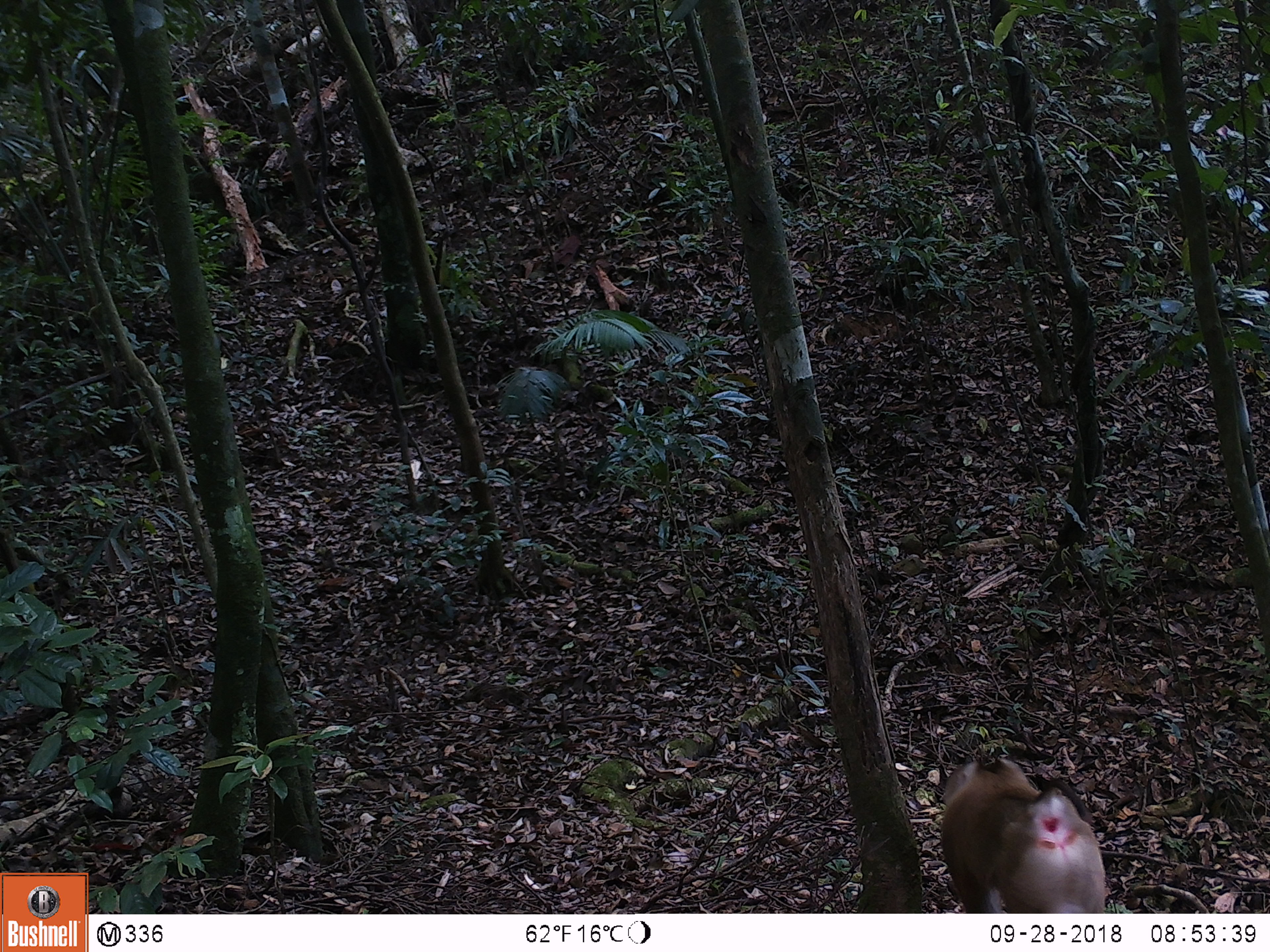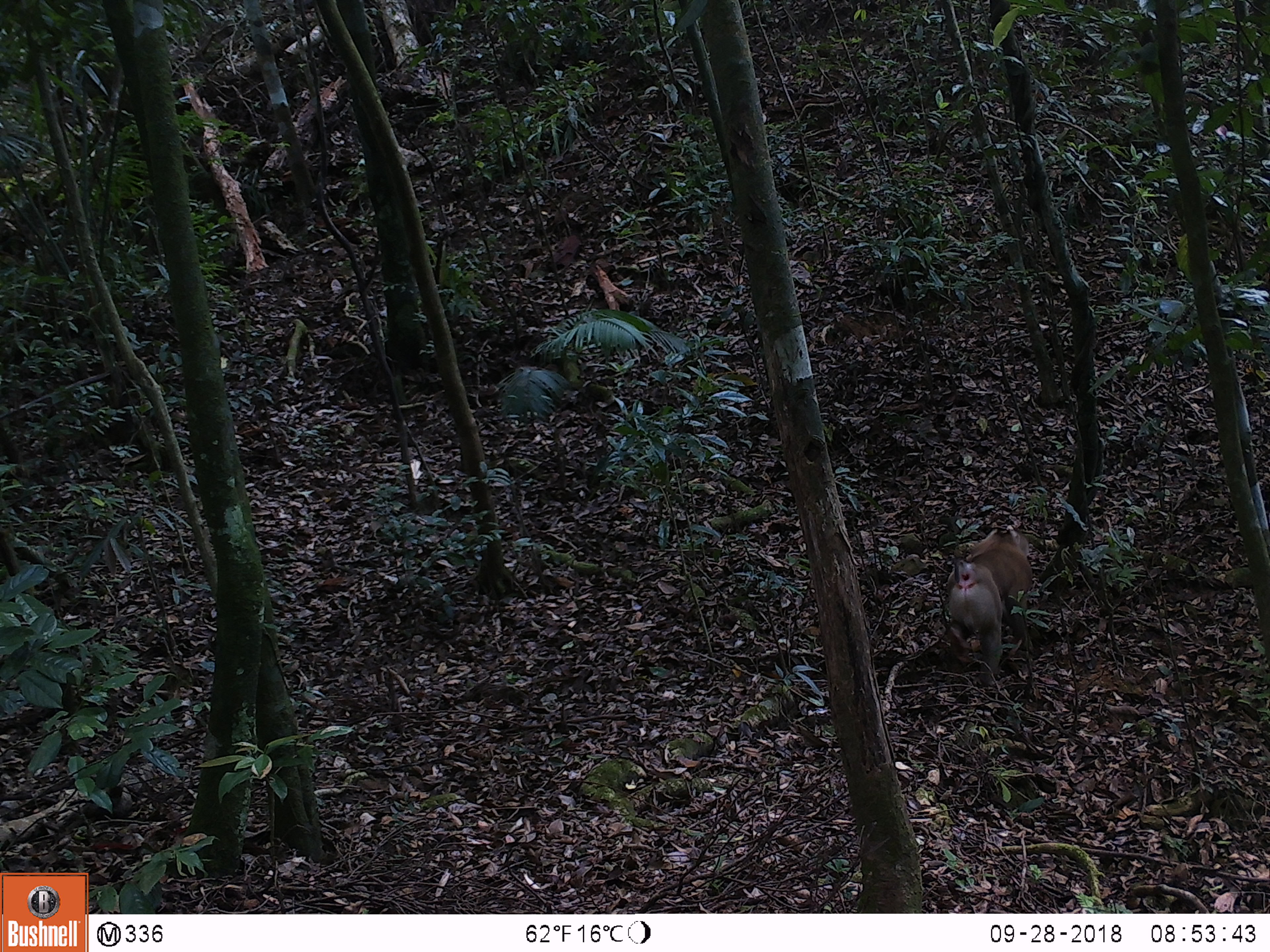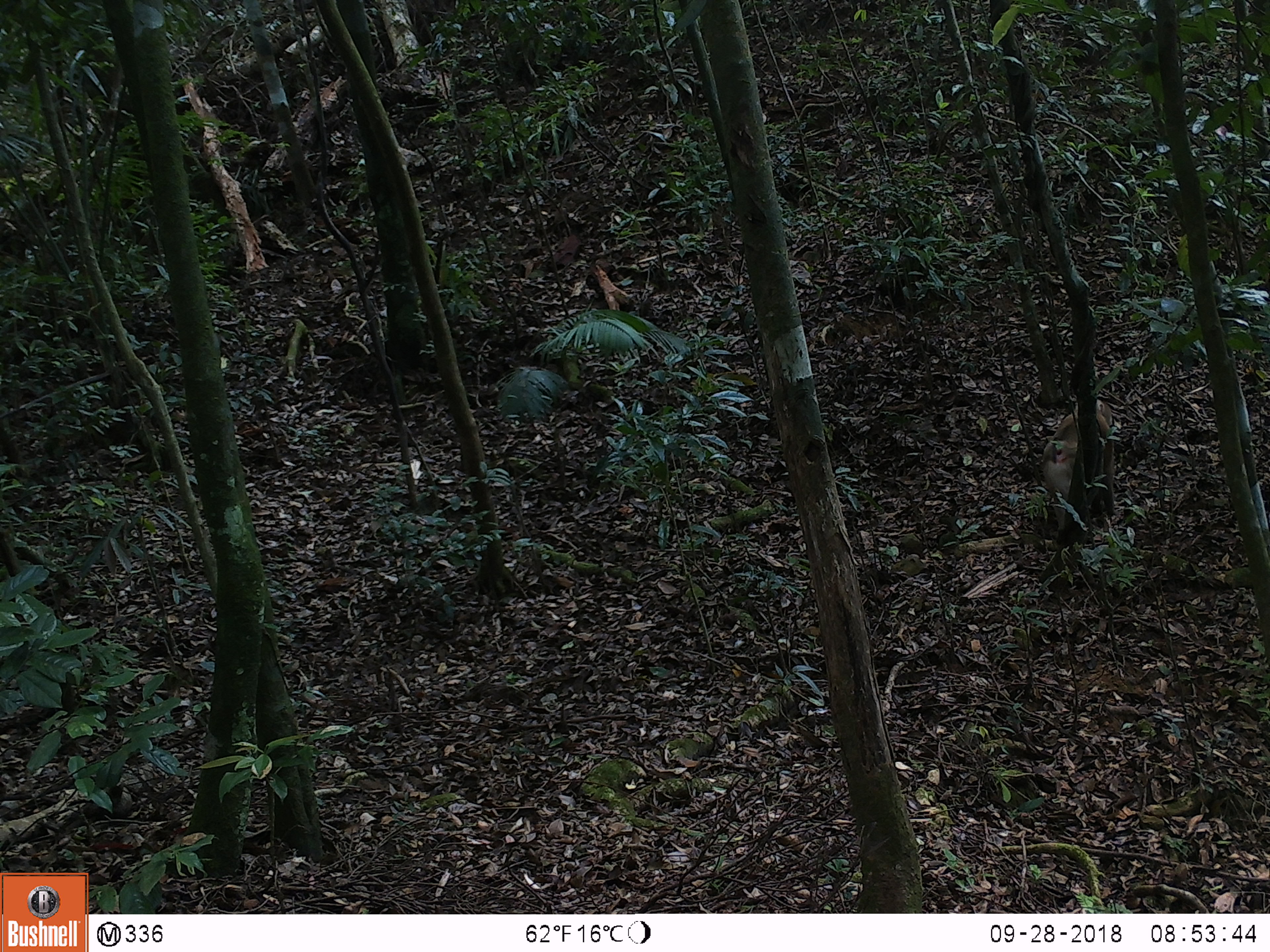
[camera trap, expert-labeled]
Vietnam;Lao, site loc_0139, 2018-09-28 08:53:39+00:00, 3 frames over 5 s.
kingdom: Animalia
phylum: Chordata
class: Mammalia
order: Primates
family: Cercopithecidae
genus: Macaca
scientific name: Macaca nemestrina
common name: pig-tailed macaque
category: pig tailed macaque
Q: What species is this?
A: Pig tailed macaque (pig-tailed macaque) (Macaca nemestrina).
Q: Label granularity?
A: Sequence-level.